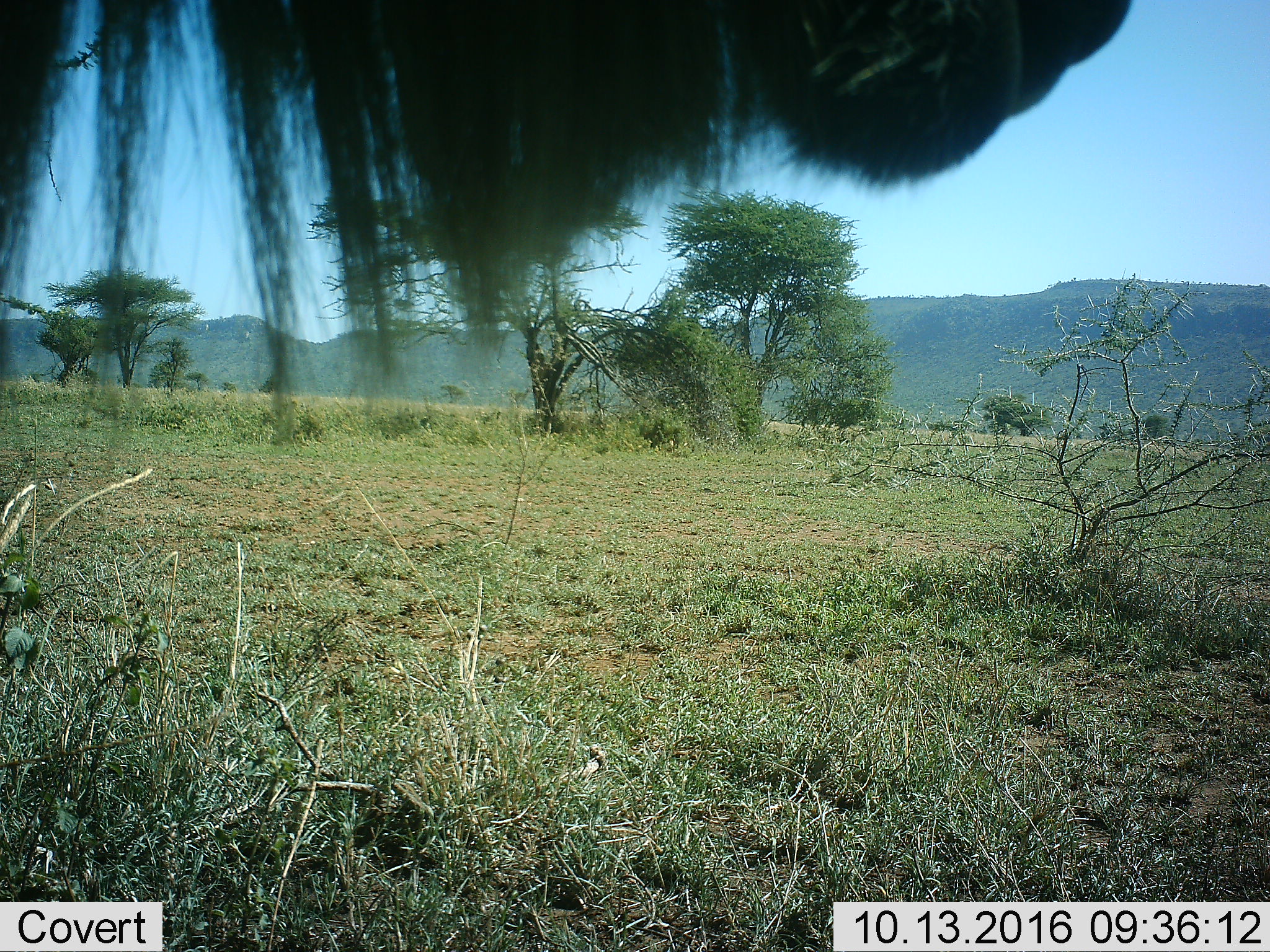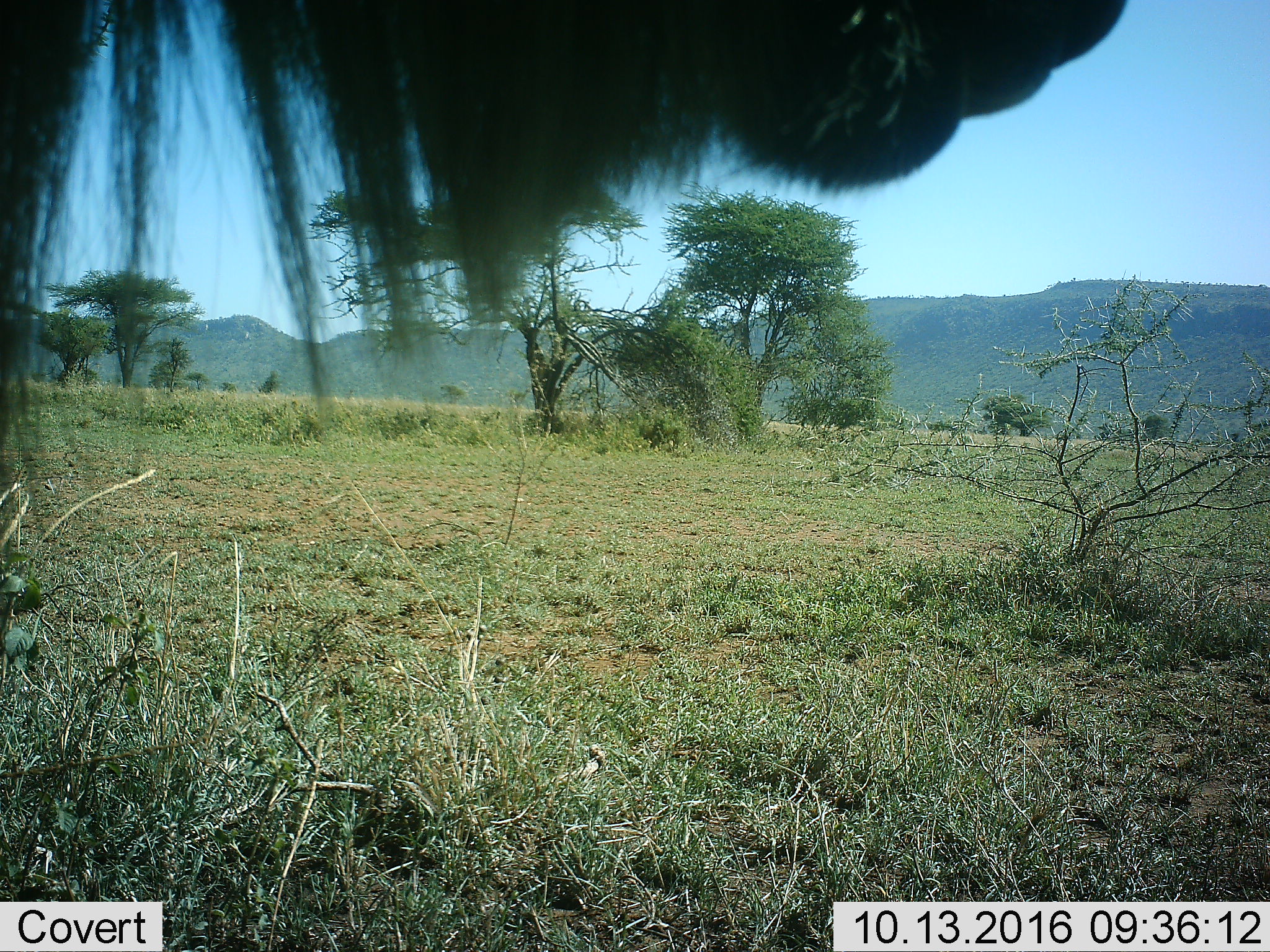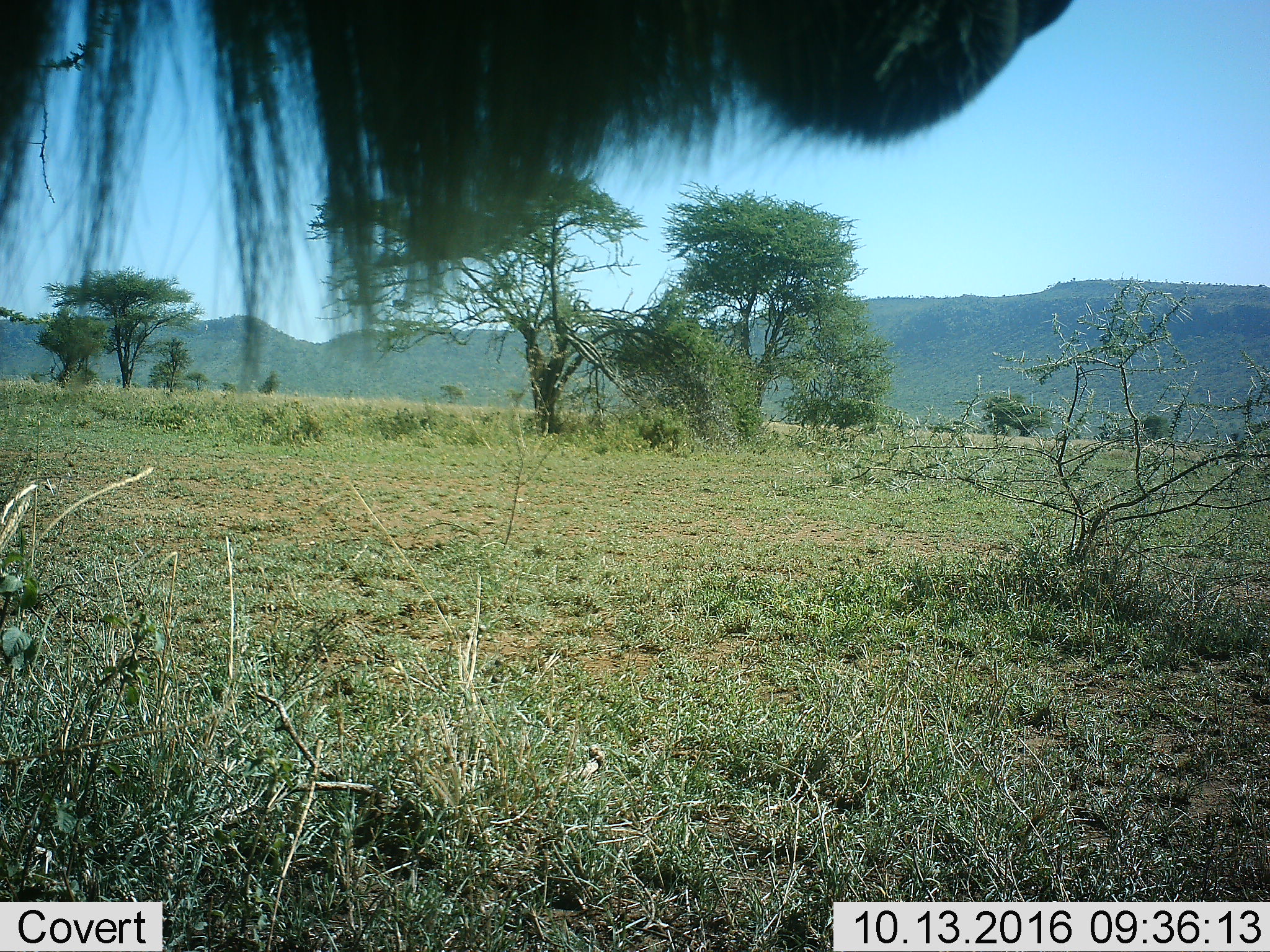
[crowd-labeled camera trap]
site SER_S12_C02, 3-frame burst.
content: unidentified animal